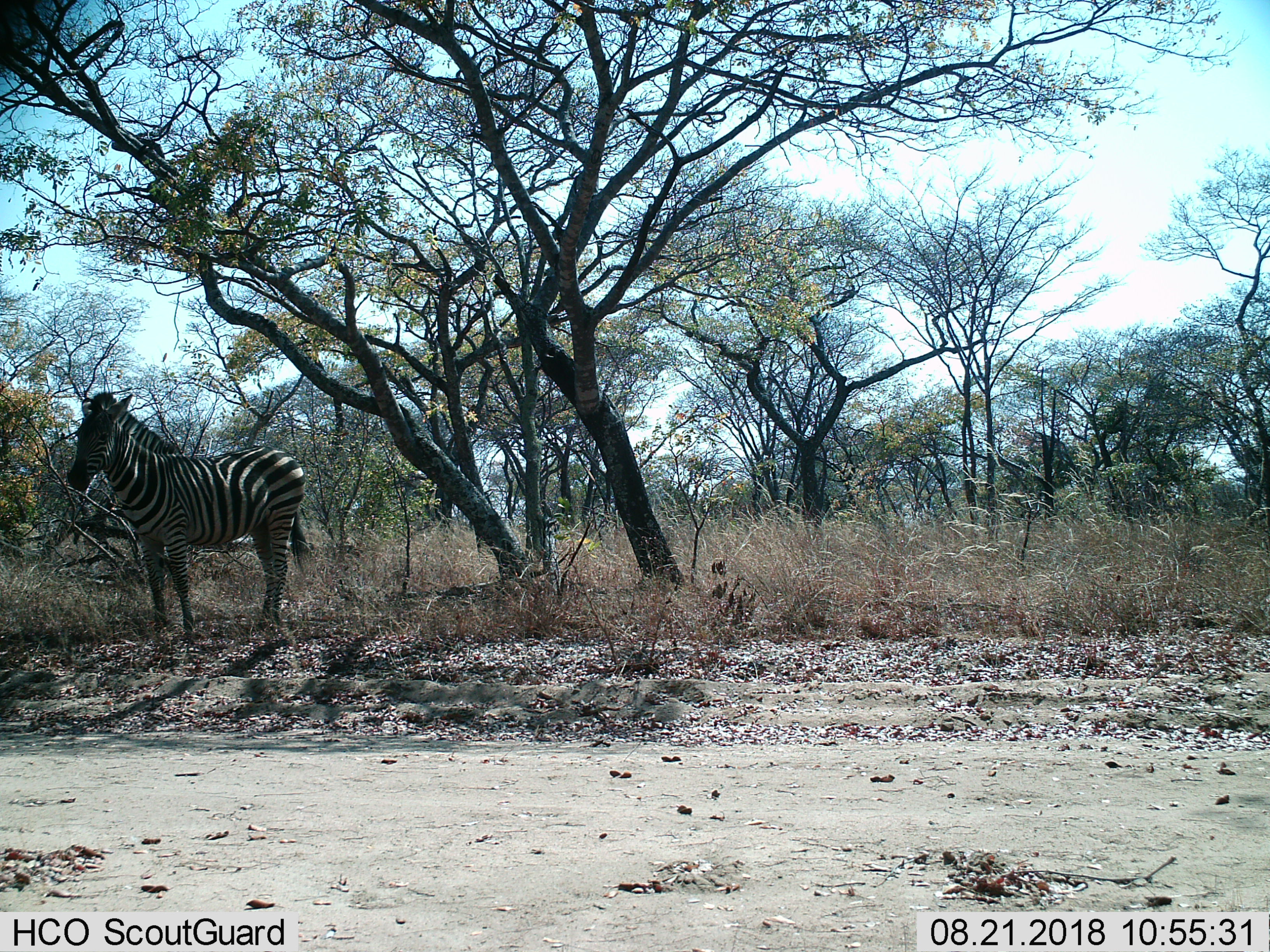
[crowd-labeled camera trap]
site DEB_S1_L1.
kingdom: Animalia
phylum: Chordata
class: Mammalia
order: Perissodactyla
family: Equidae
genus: Equus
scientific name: Equus quagga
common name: plains zebra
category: zebraplains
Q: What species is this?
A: Zebraplains (plains zebra) (Equus quagga).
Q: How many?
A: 1.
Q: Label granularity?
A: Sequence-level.